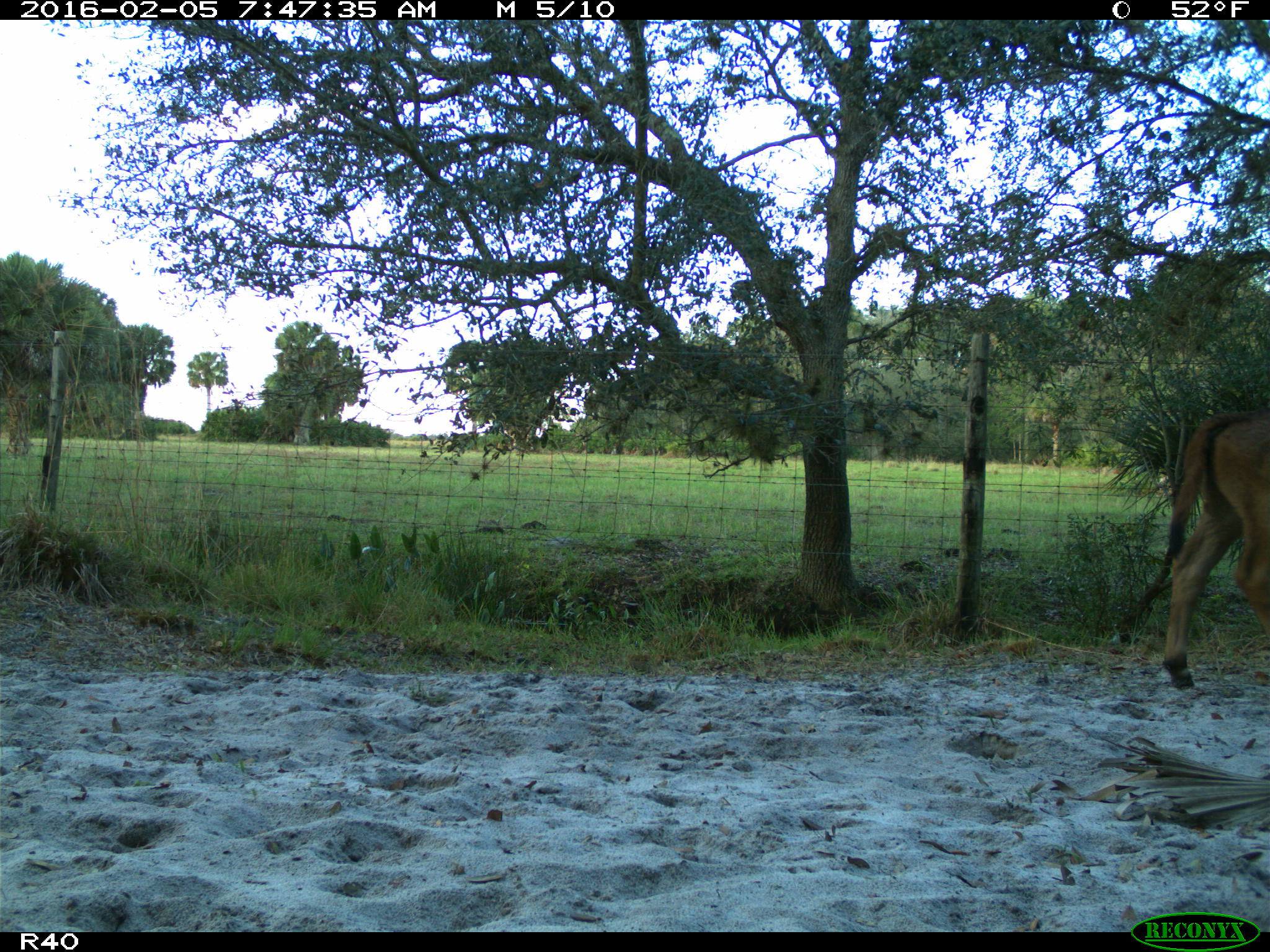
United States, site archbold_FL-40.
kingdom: Animalia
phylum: Chordata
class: Mammalia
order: Artiodactyla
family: Bovidae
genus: Bos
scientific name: Bos taurus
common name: domestic cow